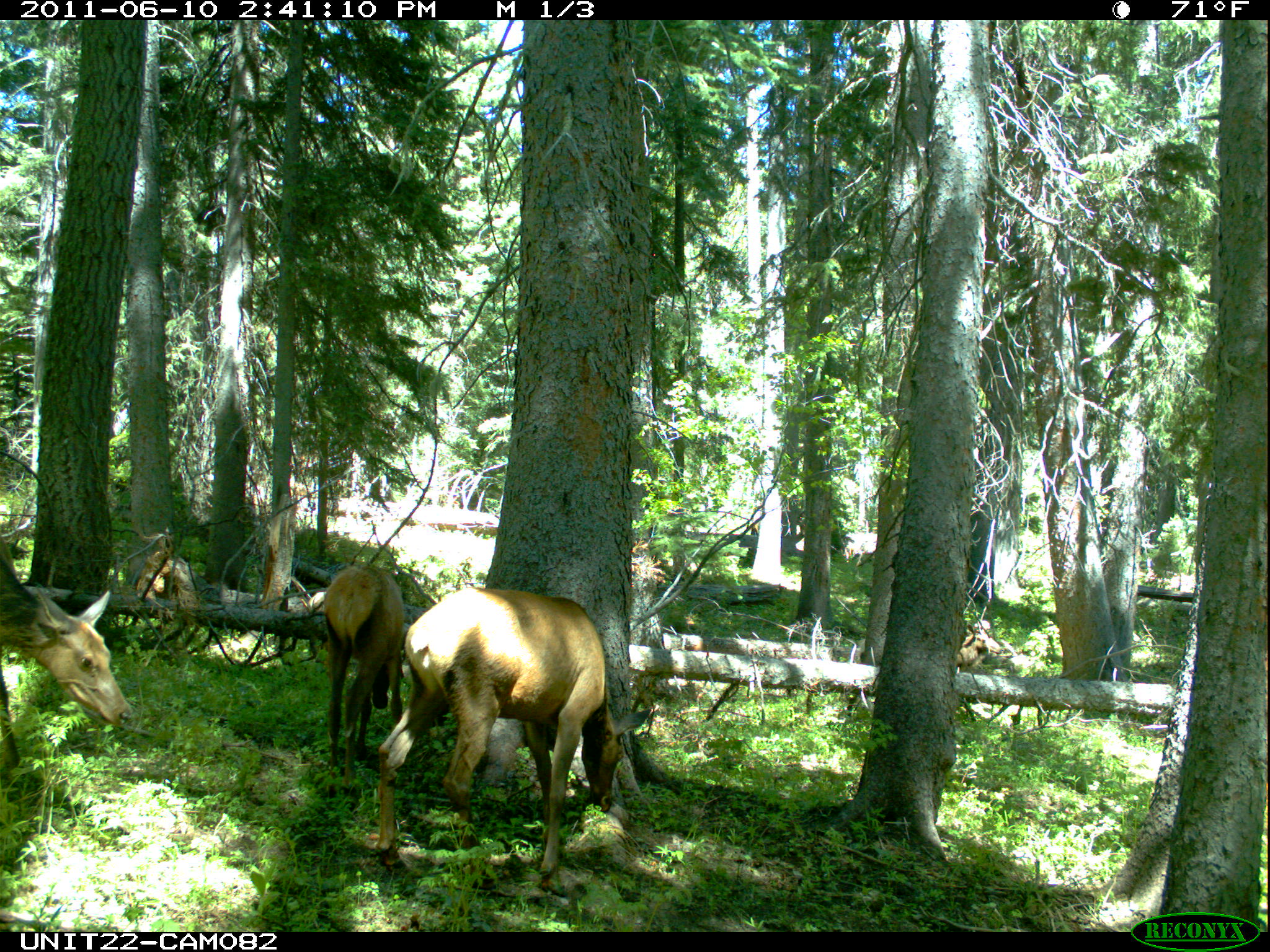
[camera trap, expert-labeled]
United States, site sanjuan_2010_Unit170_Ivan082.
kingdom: Animalia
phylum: Chordata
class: Mammalia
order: Artiodactyla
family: Cervidae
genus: Cervus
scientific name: Cervus elaphus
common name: red deer